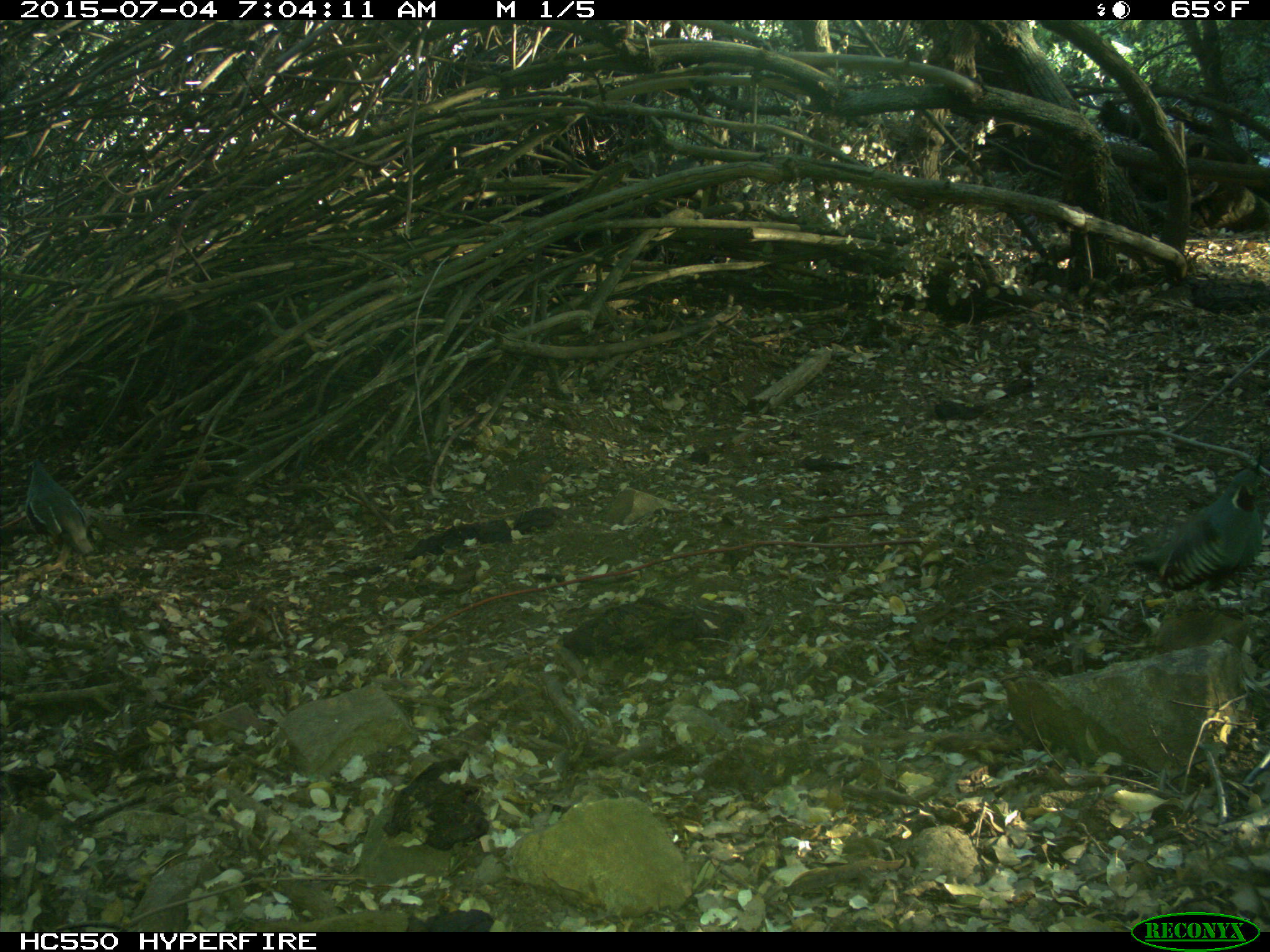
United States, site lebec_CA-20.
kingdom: Animalia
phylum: Chordata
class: Aves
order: Galliformes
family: Odontophoridae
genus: Callipepla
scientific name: Callipepla californica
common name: california quail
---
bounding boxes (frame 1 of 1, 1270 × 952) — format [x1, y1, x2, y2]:
animal: [1121, 436, 1263, 615]